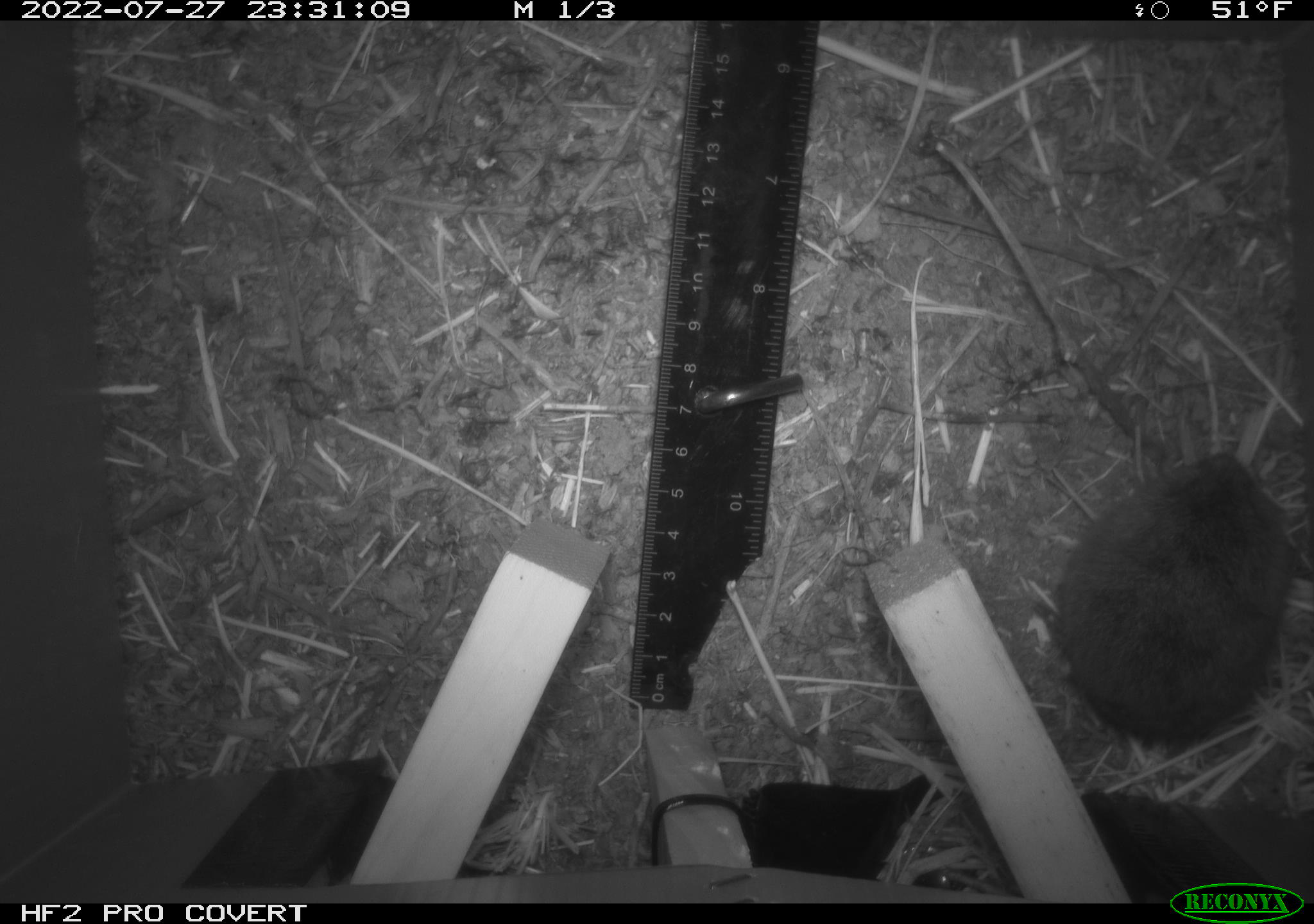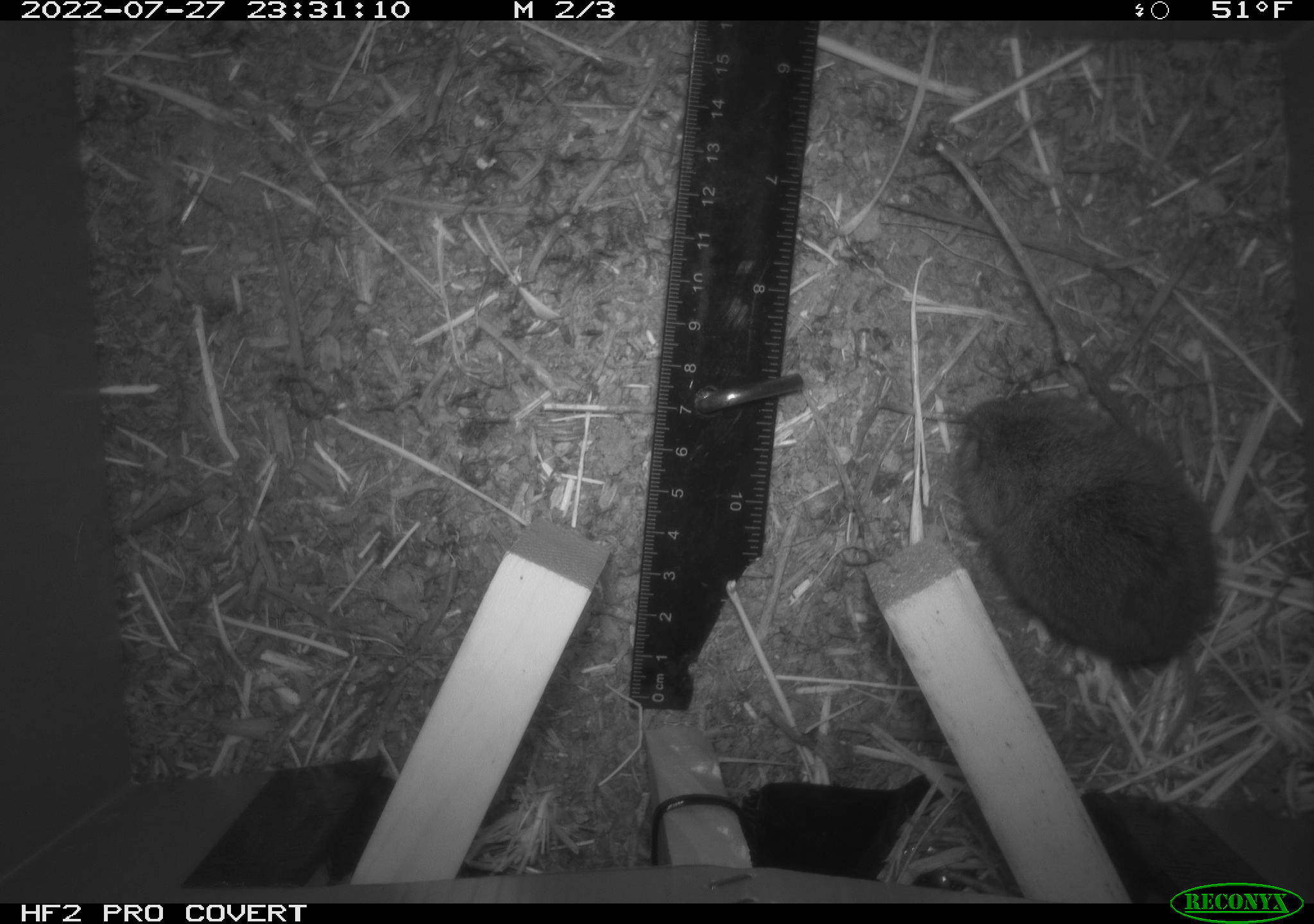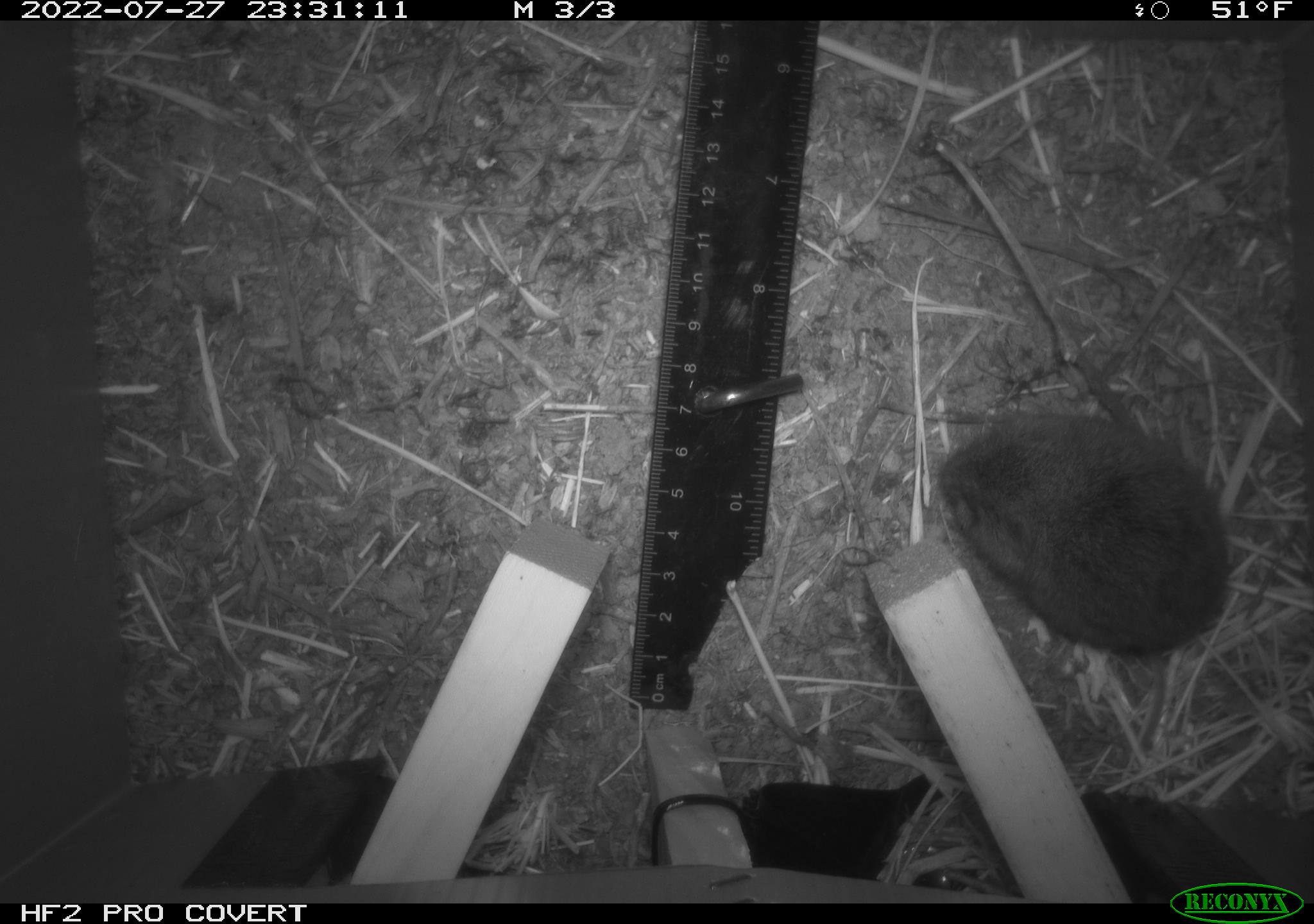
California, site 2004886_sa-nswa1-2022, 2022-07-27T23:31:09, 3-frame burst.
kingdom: Animalia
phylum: Chordata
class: Mammalia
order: Rodentia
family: Cricetidae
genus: Microtus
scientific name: Microtus californicus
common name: california vole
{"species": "california vole (Microtus californicus)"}